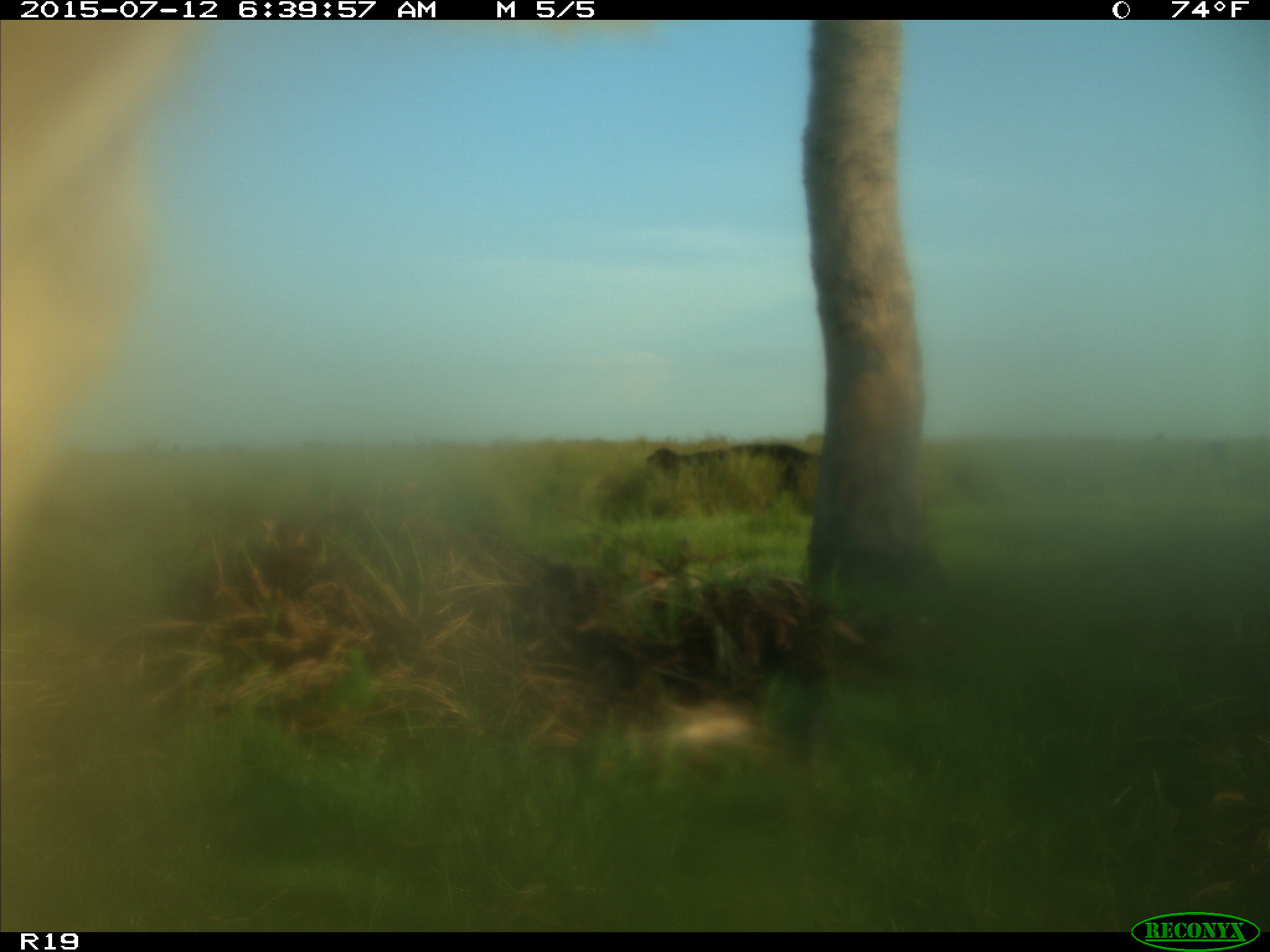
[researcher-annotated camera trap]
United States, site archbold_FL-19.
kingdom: Animalia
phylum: Chordata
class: Mammalia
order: Artiodactyla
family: Bovidae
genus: Bos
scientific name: Bos taurus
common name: domestic cow